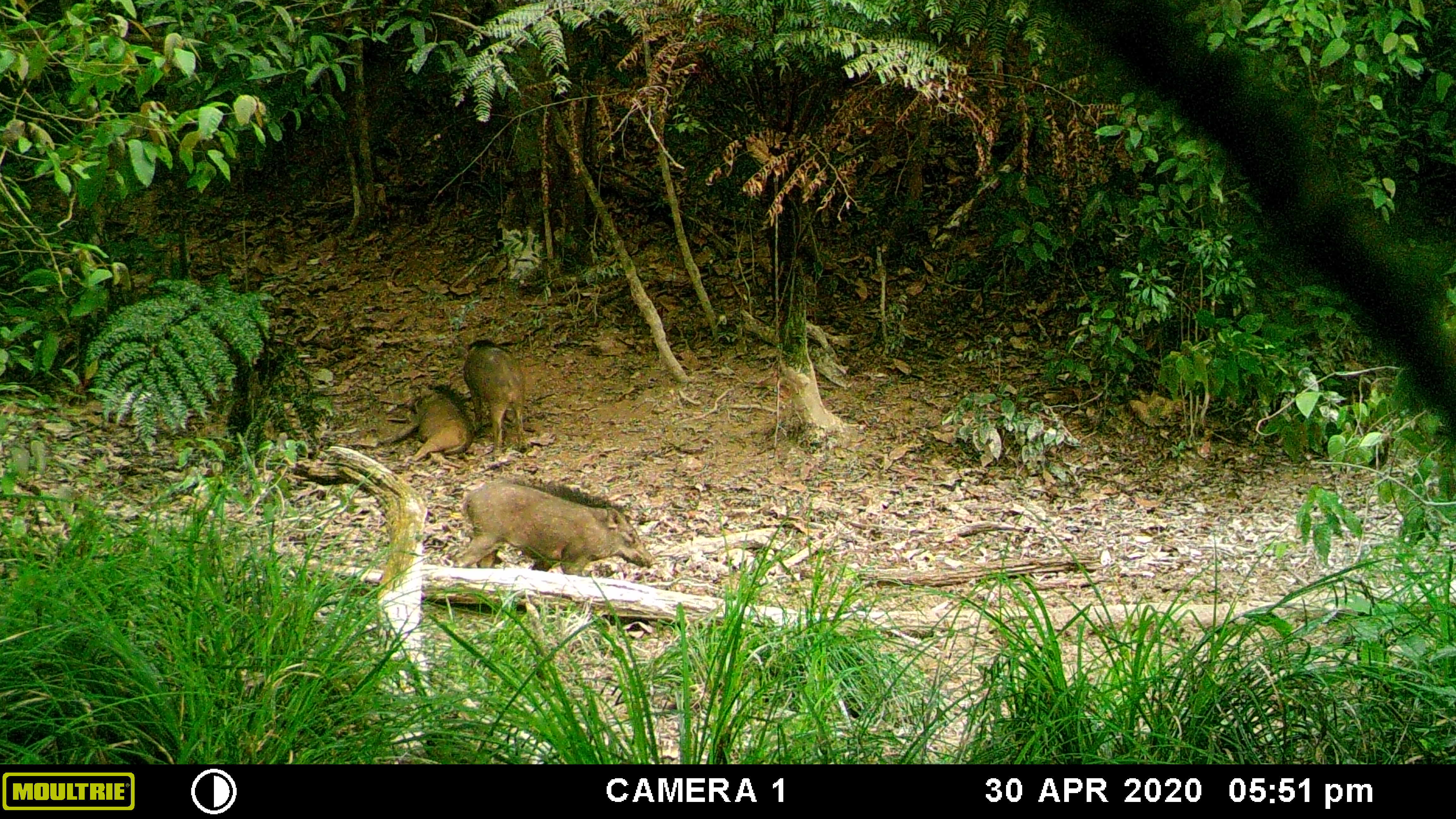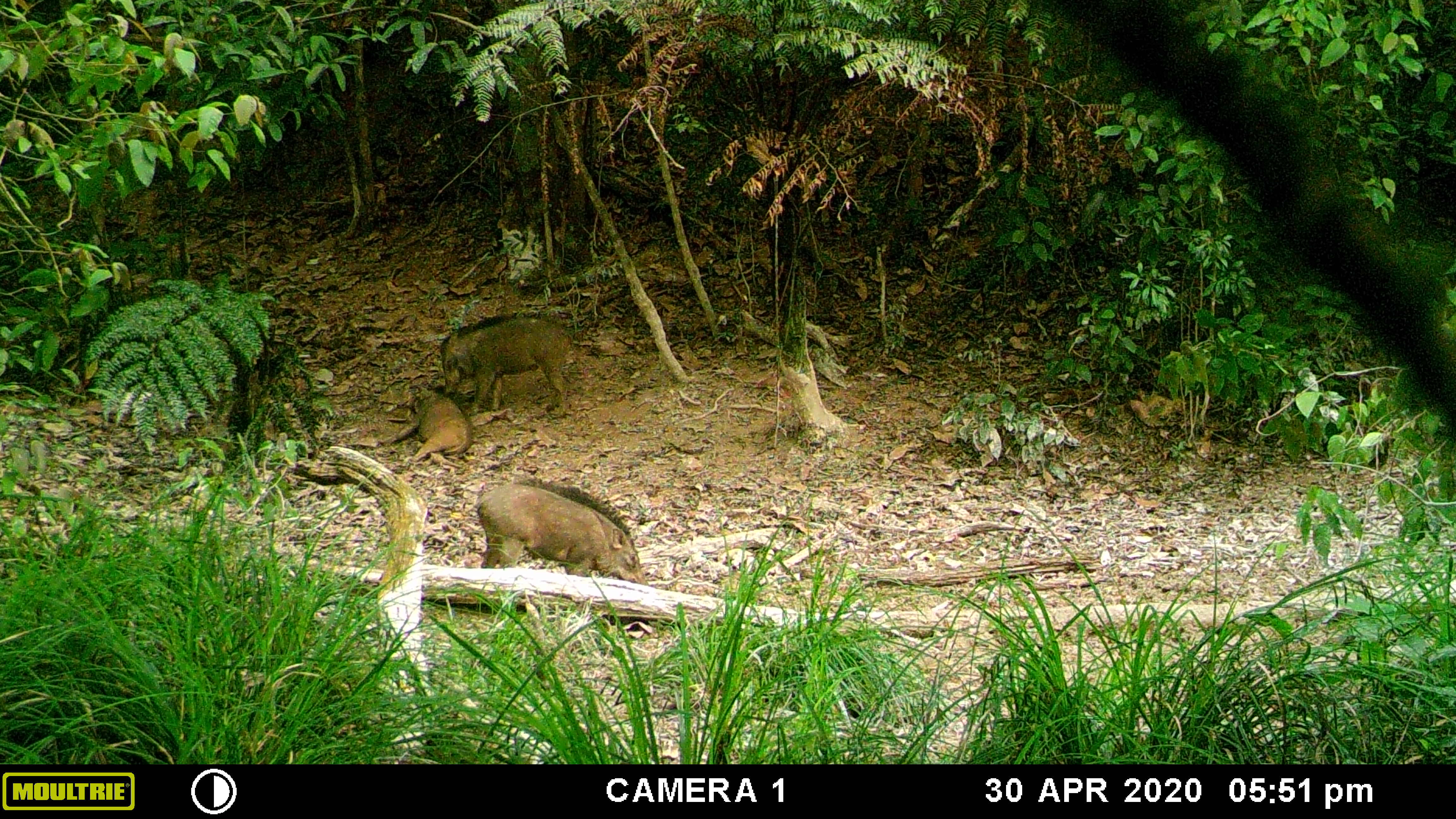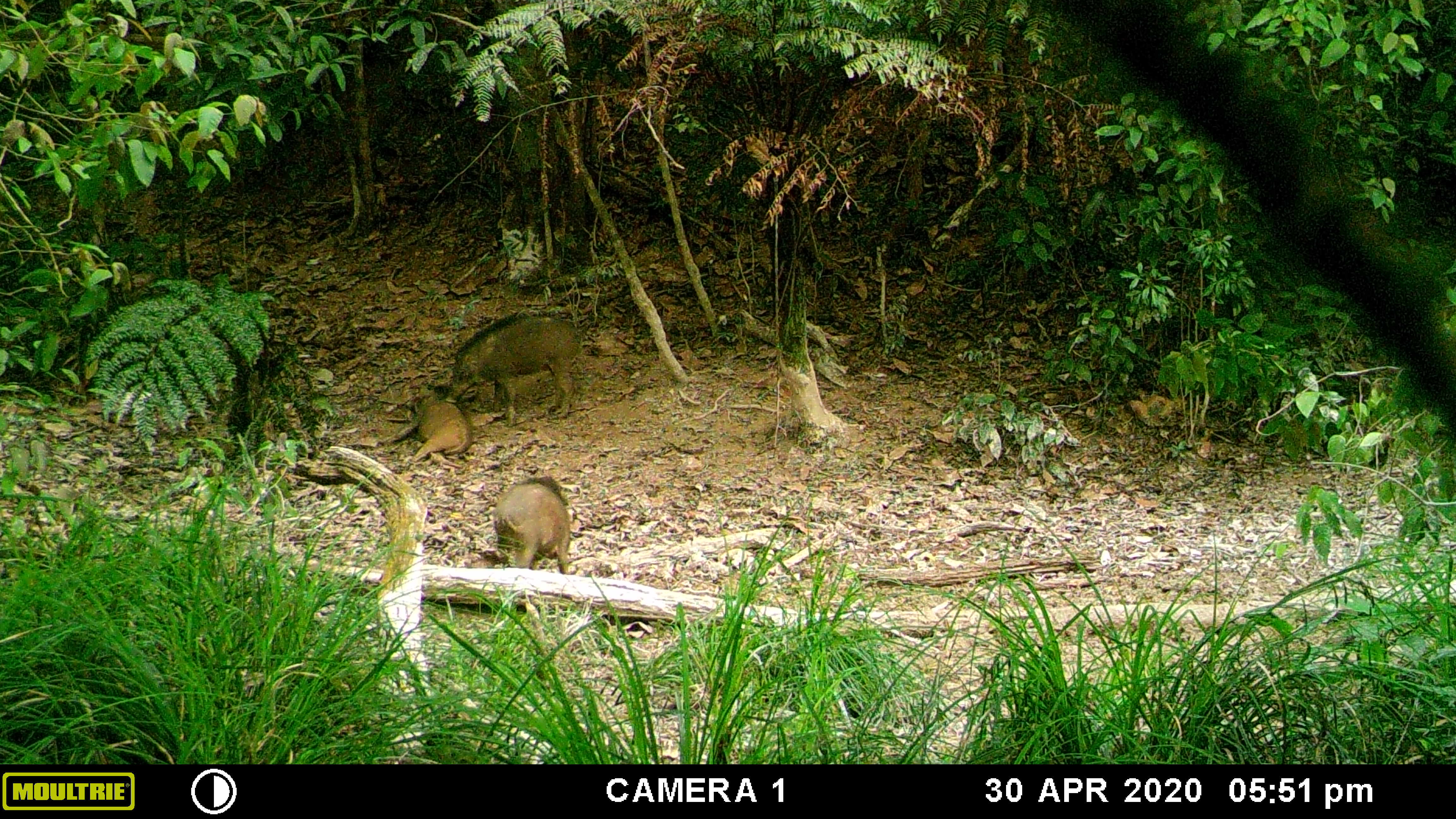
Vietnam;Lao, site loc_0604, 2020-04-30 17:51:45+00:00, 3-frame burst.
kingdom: Animalia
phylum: Chordata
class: Mammalia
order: Artiodactyla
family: Suidae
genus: Sus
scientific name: Sus scrofa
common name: eurasian wild pig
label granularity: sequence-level